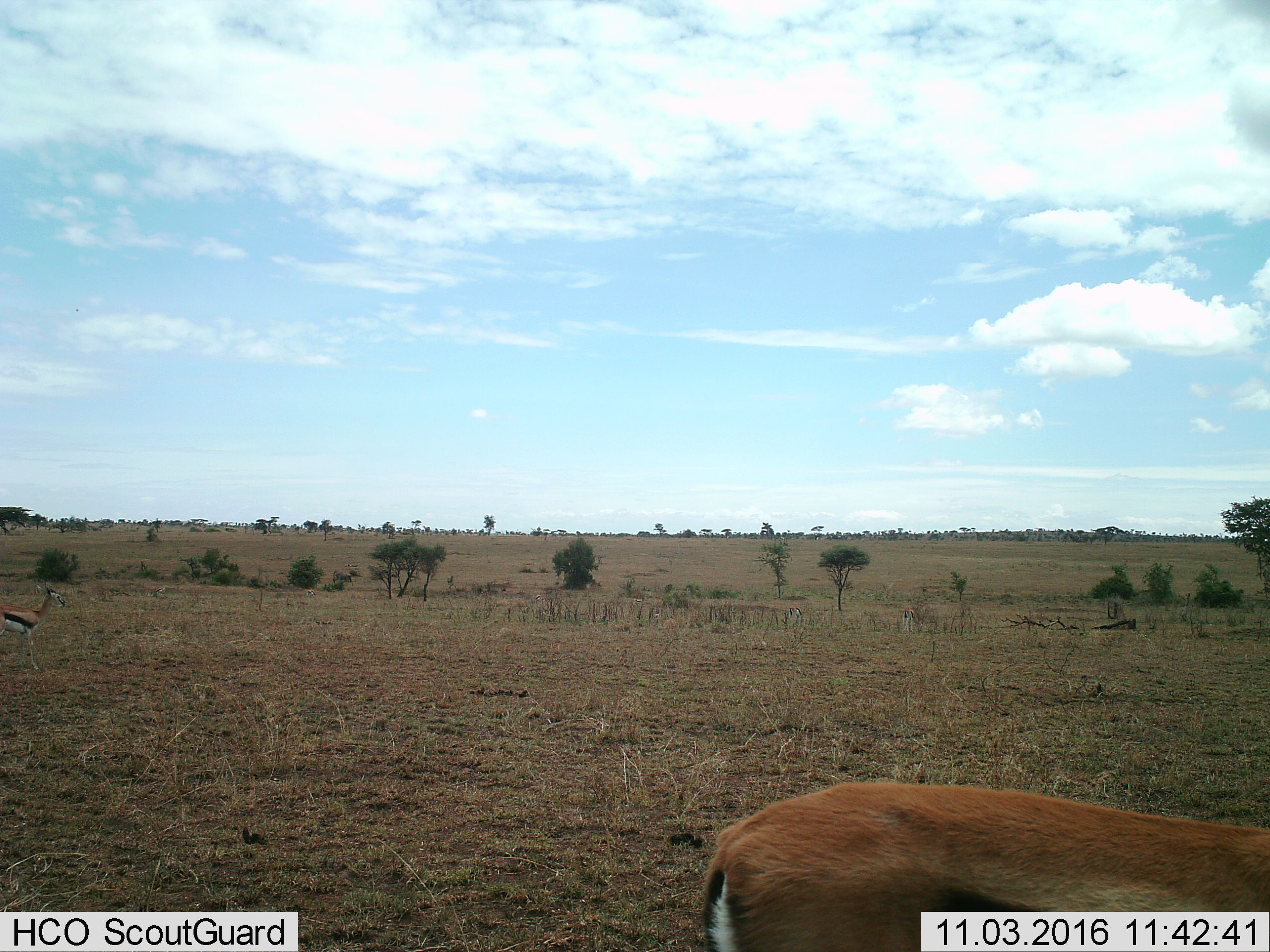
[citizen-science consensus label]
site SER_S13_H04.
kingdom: Animalia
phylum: Chordata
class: Mammalia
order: Artiodactyla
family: Bovidae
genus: Eudorcas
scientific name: Eudorcas thomsonii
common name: thomson's gazelle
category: gazellethomsons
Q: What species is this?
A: Gazellethomsons (thomson's gazelle) (Eudorcas thomsonii).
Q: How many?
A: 4.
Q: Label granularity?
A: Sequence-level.